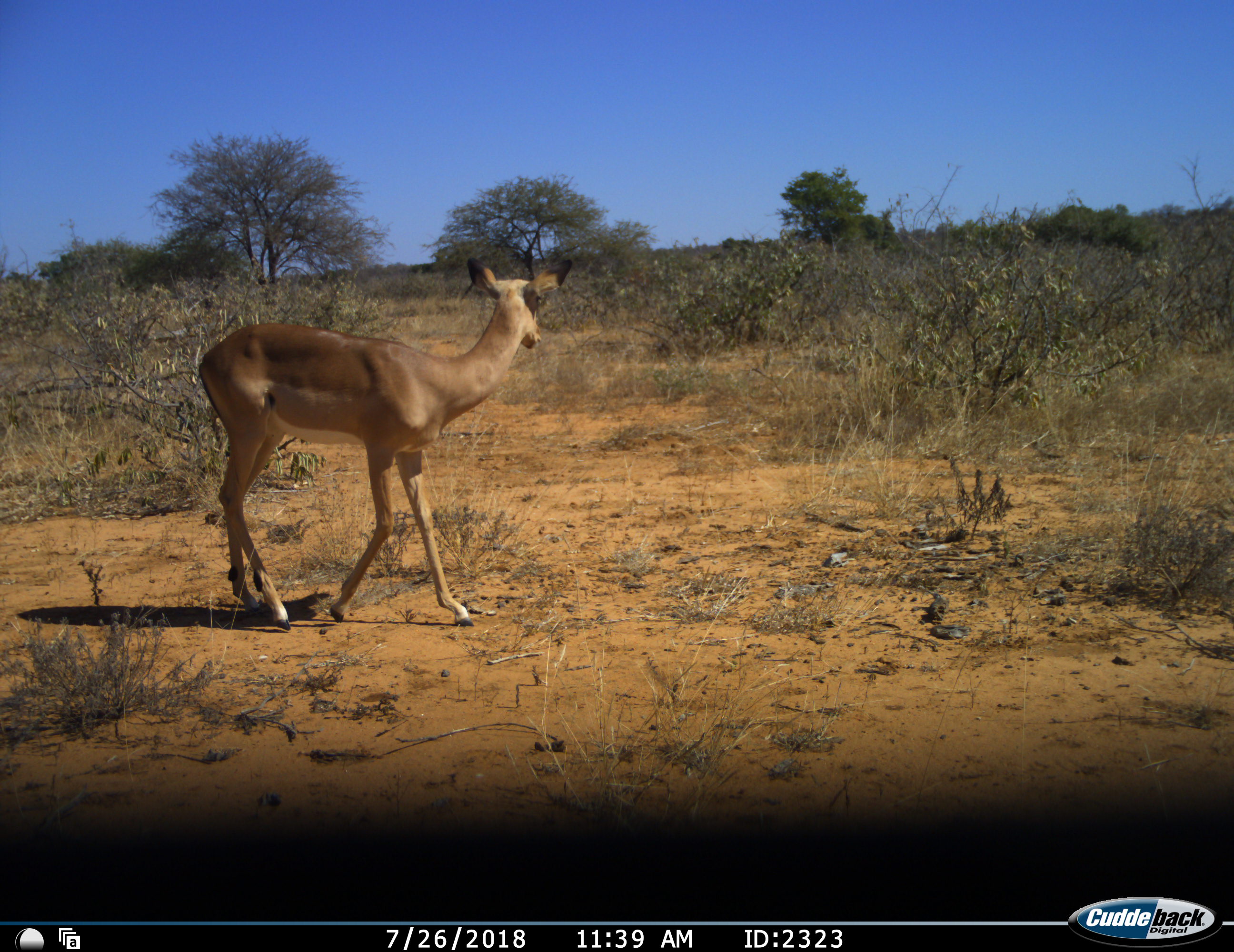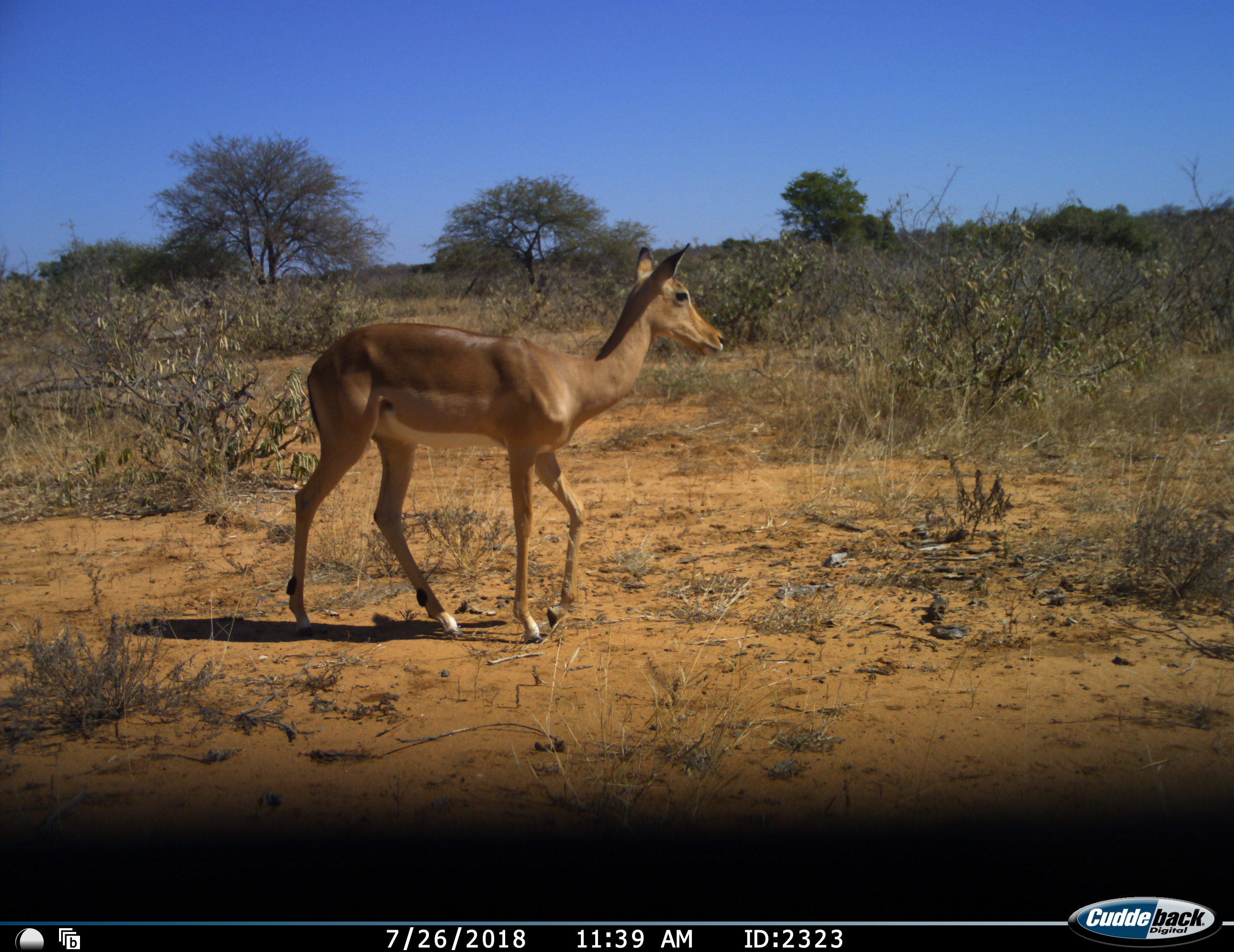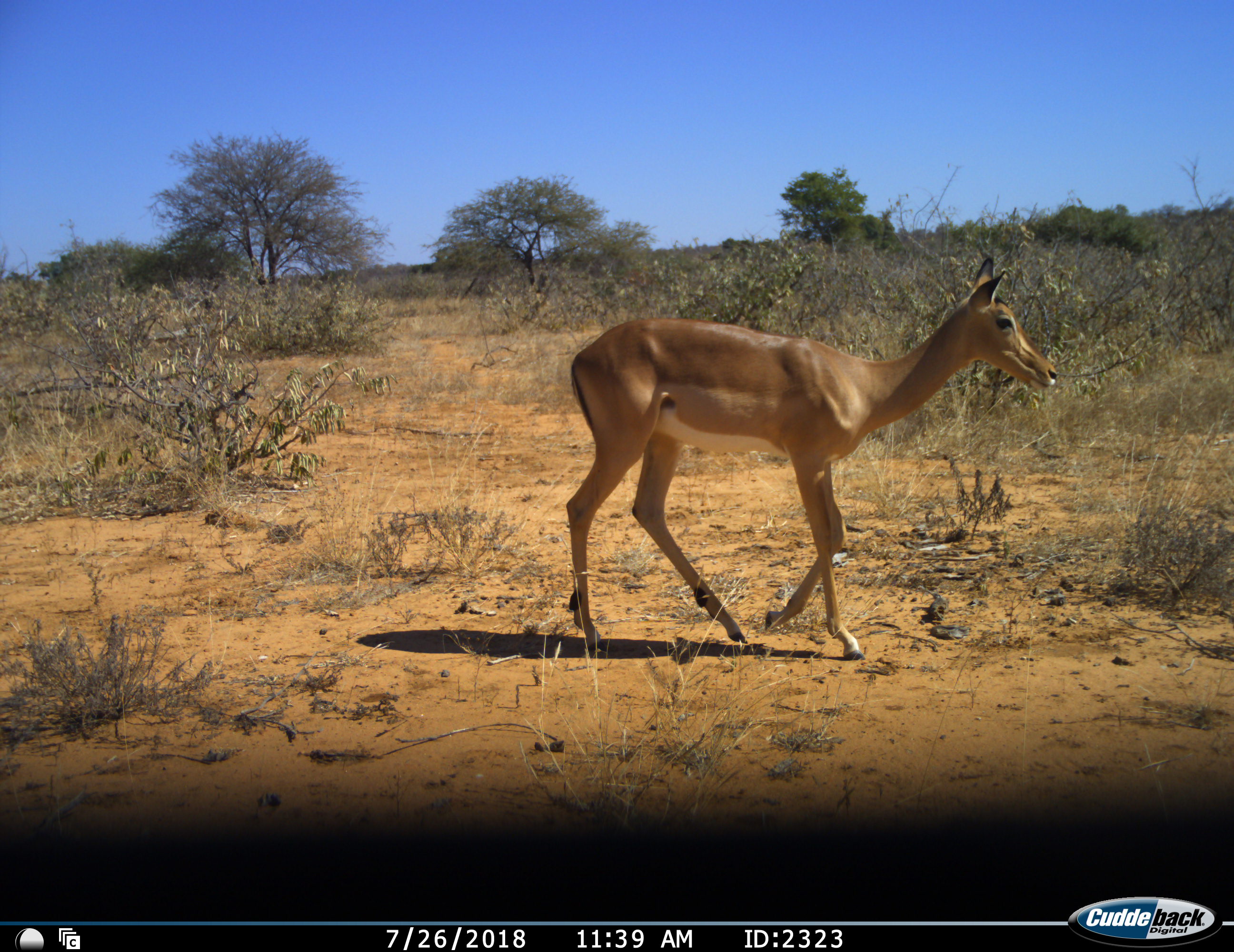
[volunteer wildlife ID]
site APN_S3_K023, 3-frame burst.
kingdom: Animalia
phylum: Chordata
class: Mammalia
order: Artiodactyla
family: Bovidae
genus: Aepyceros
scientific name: Aepyceros melampus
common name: impala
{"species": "impala (Aepyceros melampus)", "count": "1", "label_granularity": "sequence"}